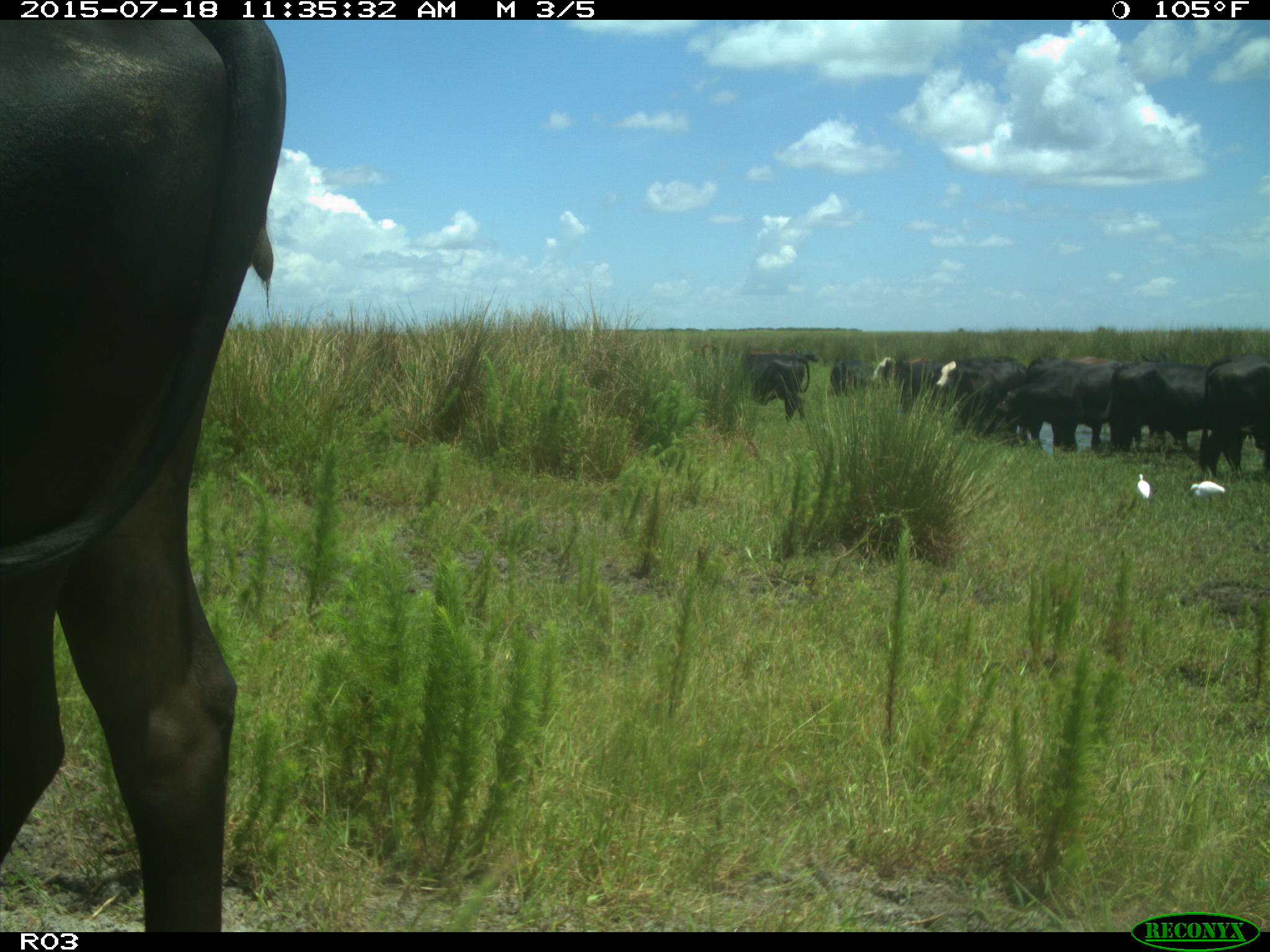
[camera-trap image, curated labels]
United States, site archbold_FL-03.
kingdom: Animalia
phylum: Chordata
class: Mammalia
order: Artiodactyla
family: Bovidae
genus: Bos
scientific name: Bos taurus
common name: domestic cow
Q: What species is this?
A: Bos taurus (domestic cow).